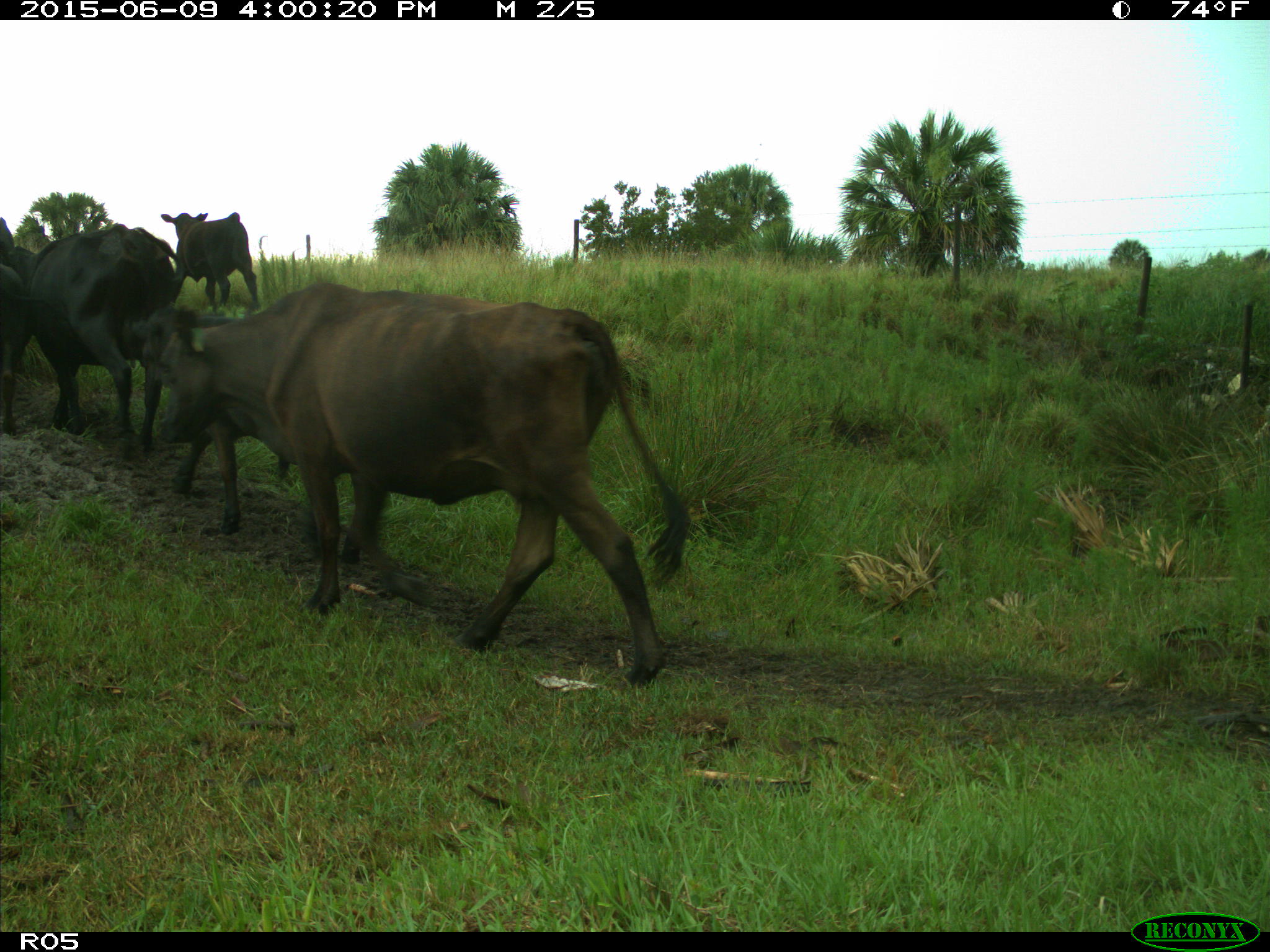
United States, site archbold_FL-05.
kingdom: Animalia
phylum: Chordata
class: Mammalia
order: Artiodactyla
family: Bovidae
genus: Bos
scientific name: Bos taurus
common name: domestic cow